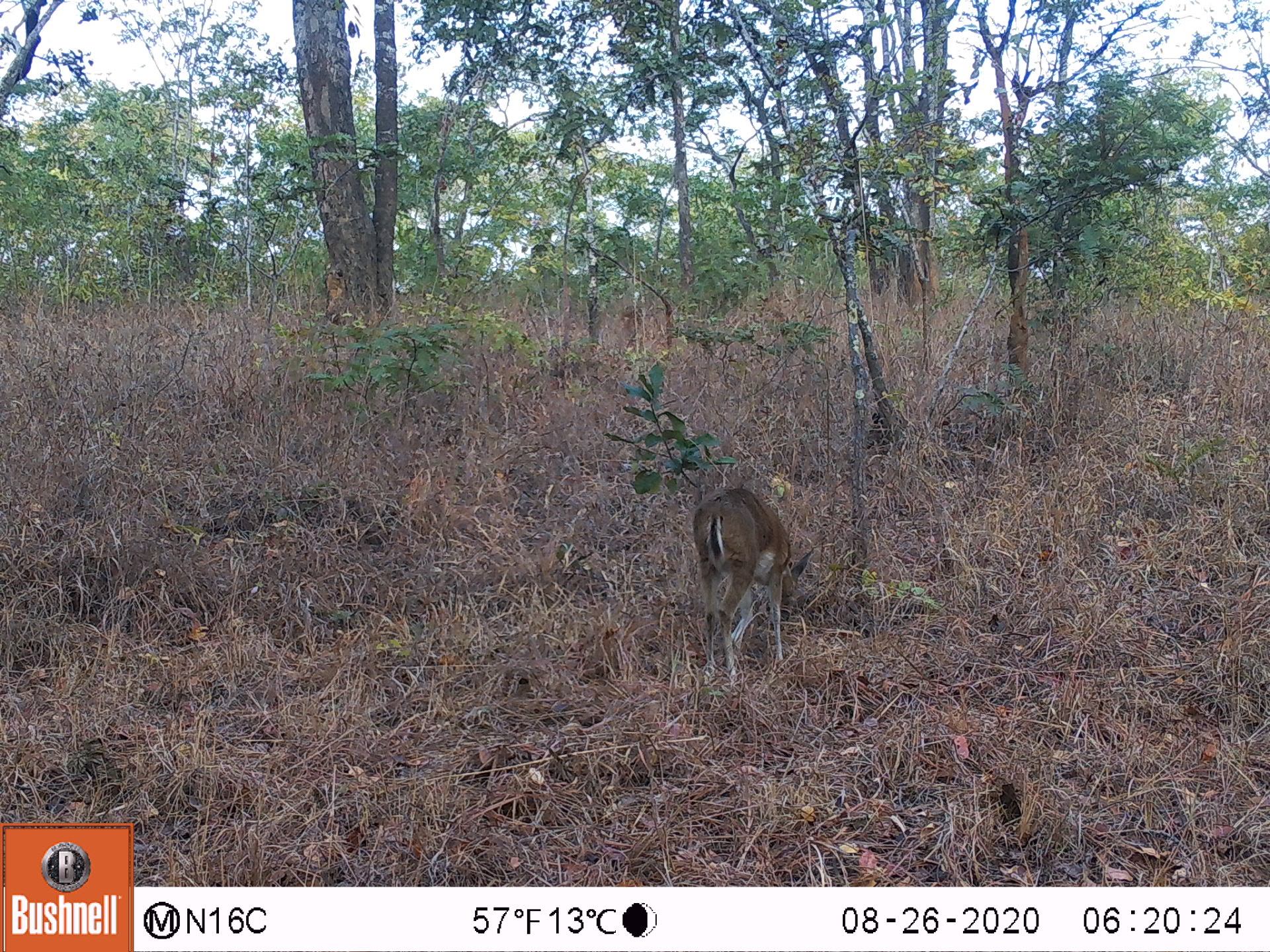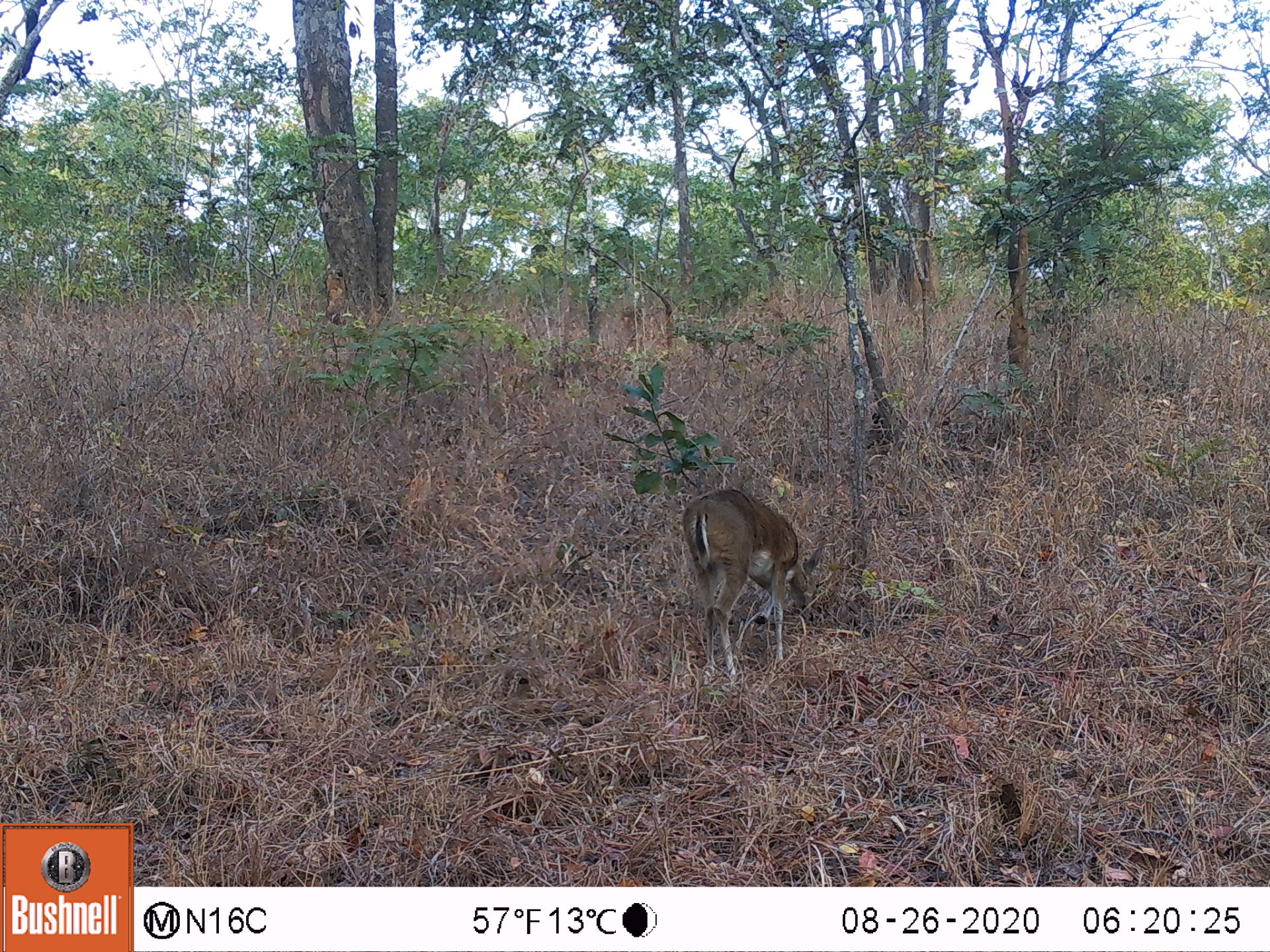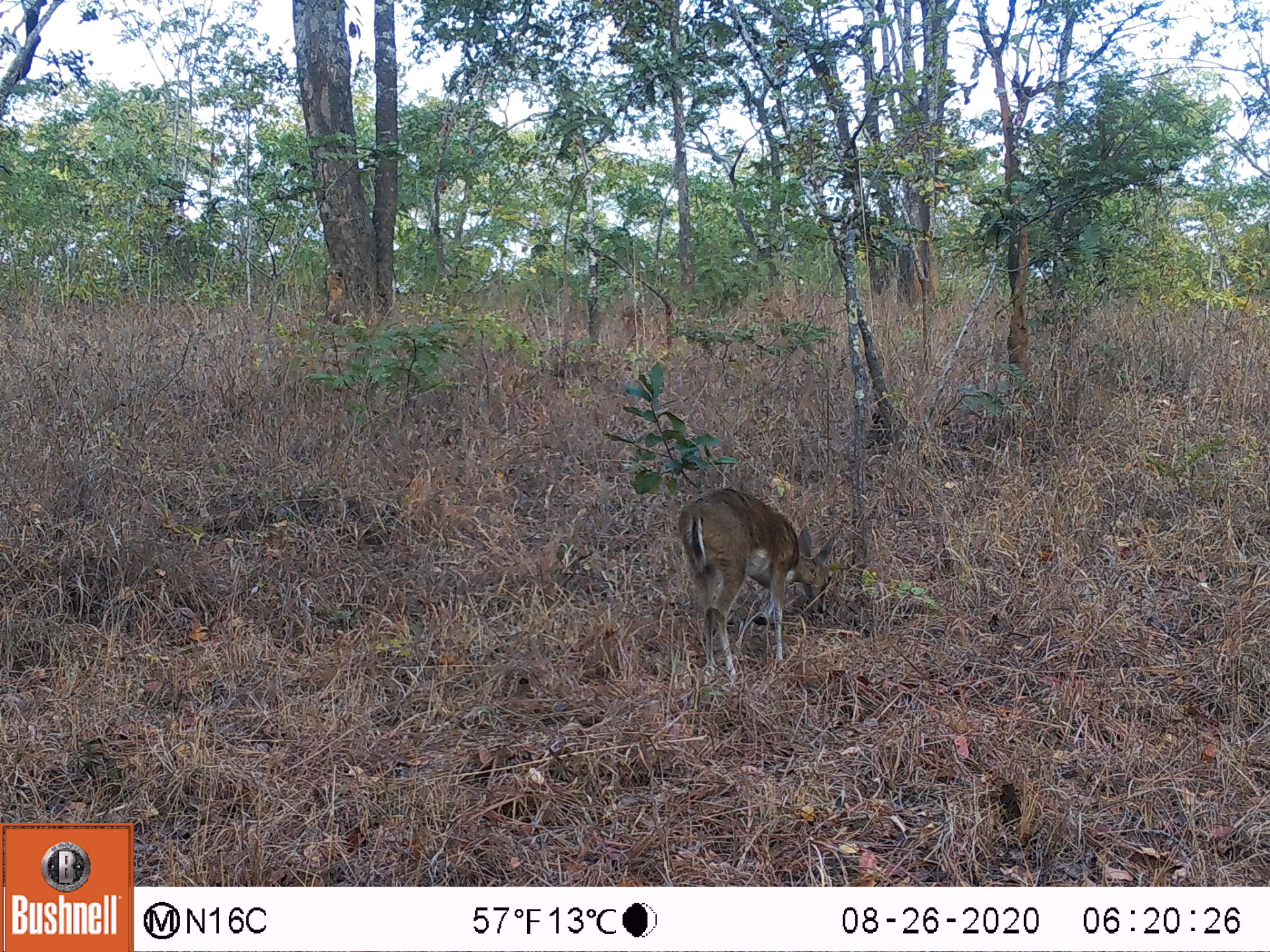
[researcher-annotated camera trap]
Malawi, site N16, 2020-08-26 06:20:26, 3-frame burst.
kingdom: Animalia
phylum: Chordata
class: Mammalia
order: Artiodactyla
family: Bovidae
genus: Sylvicapra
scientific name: Sylvicapra grimmia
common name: common duiker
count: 1